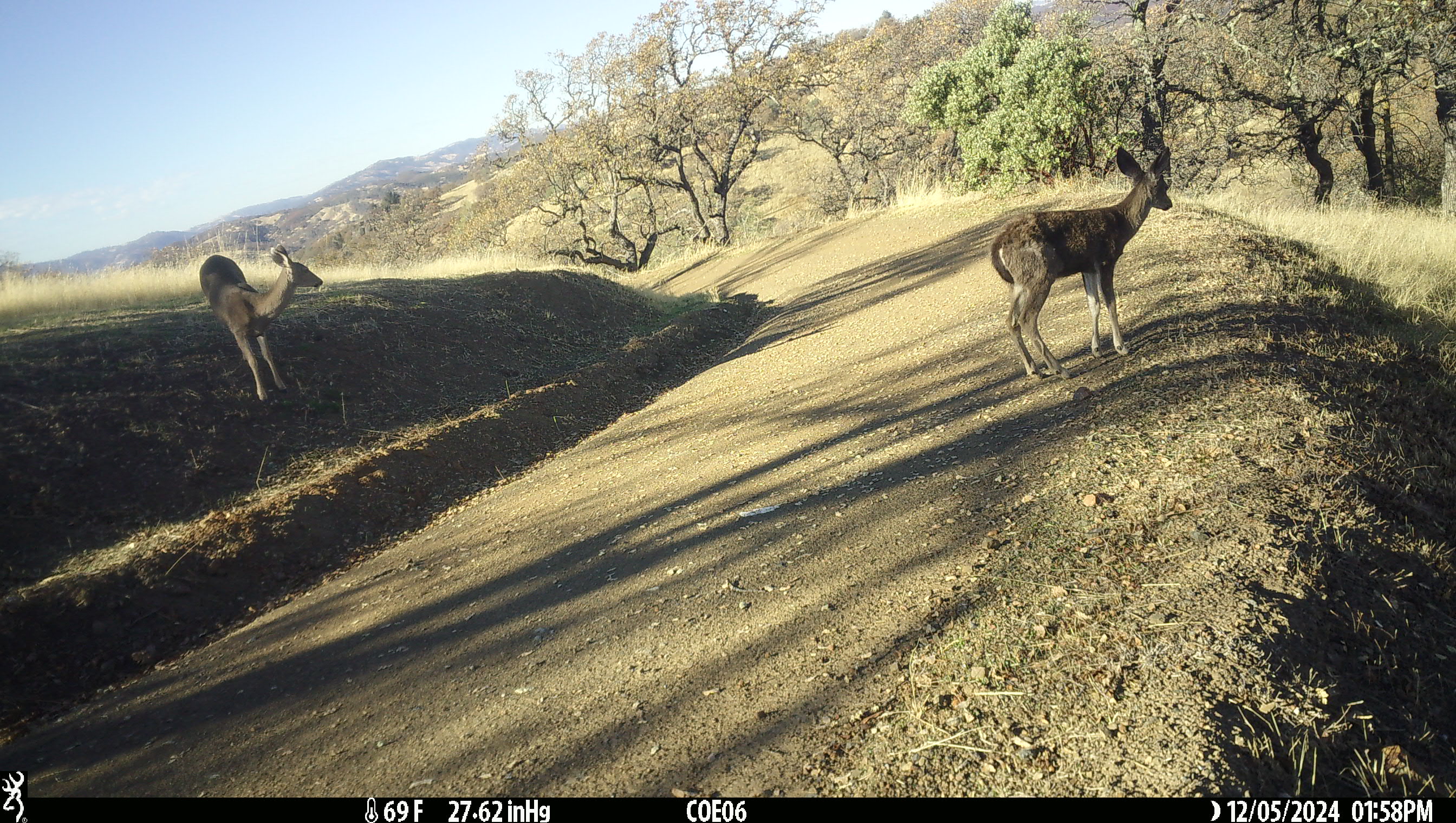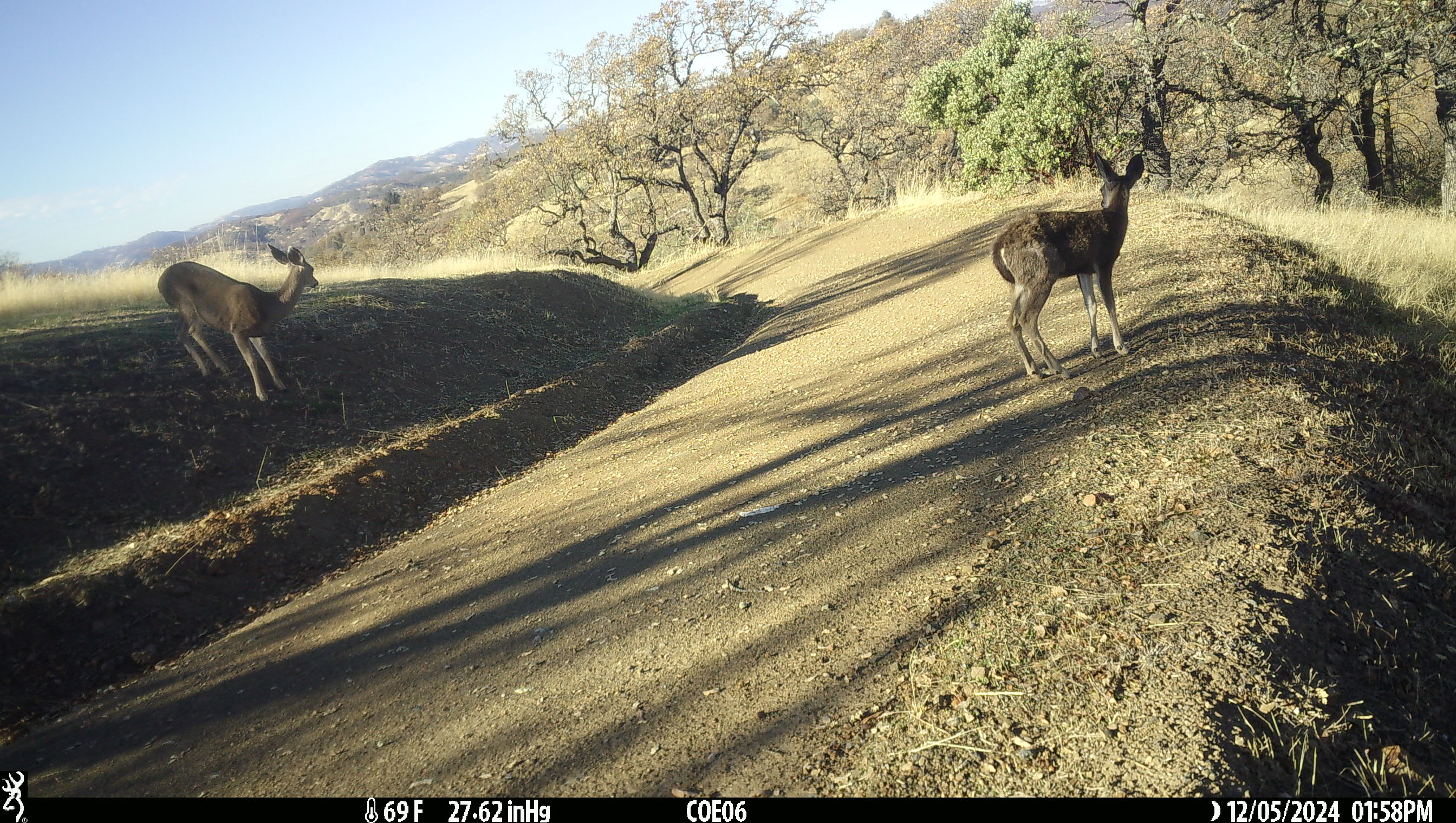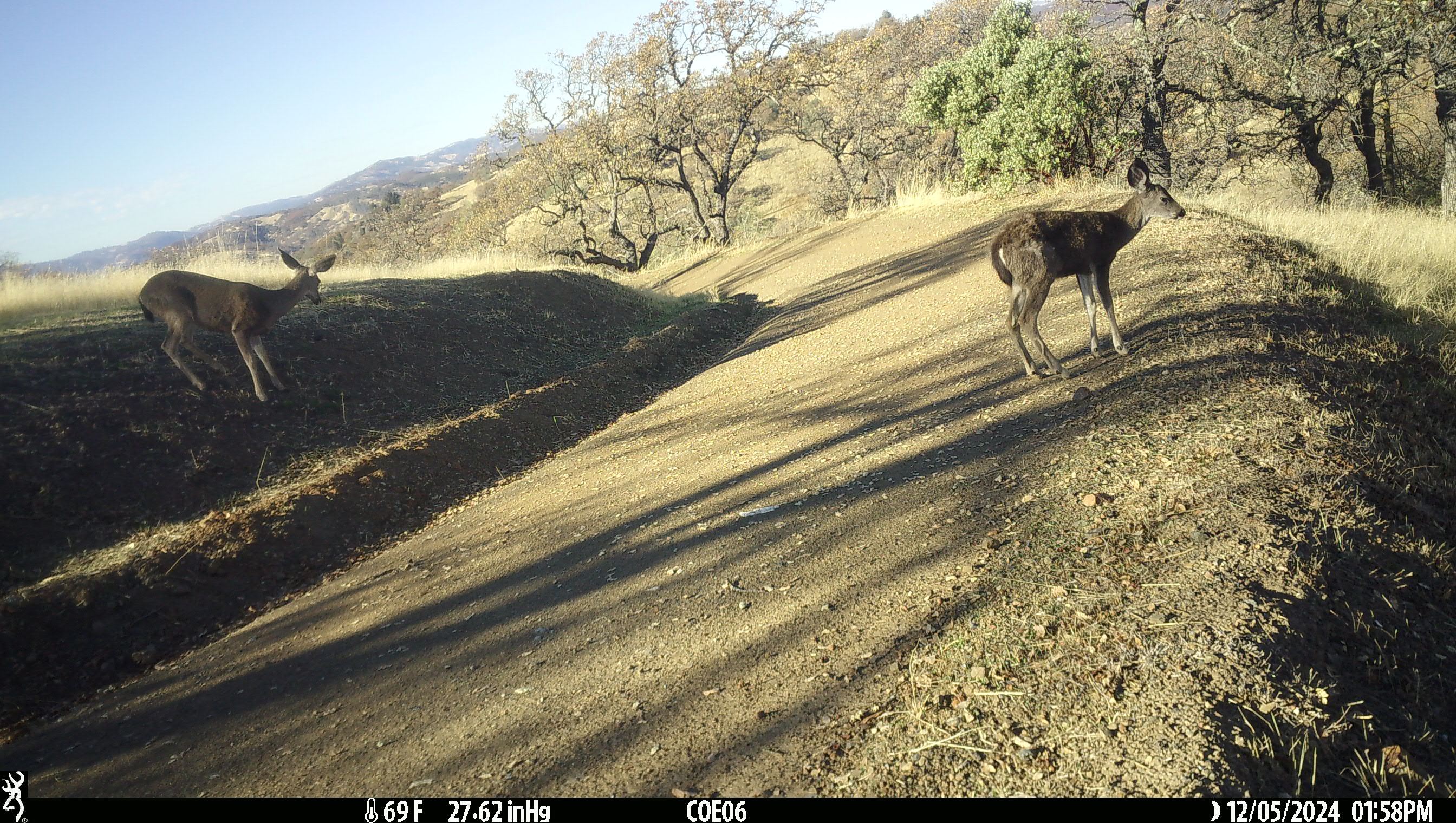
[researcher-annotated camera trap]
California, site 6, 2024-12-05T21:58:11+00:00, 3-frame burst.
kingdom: Animalia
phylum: Chordata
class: Mammalia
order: Artiodactyla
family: Cervidae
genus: Odocoileus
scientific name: Odocoileus hemionus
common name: mule deer